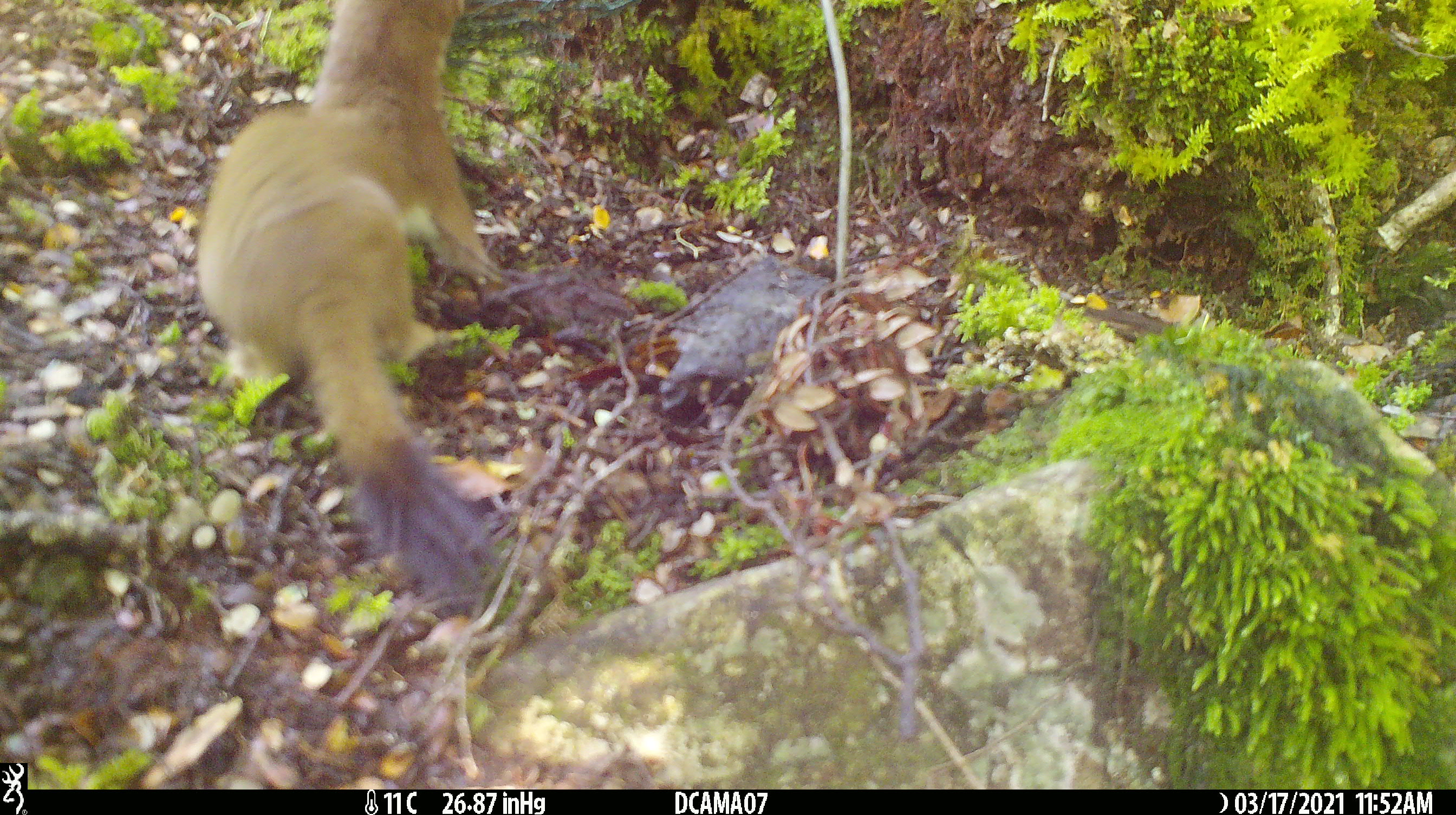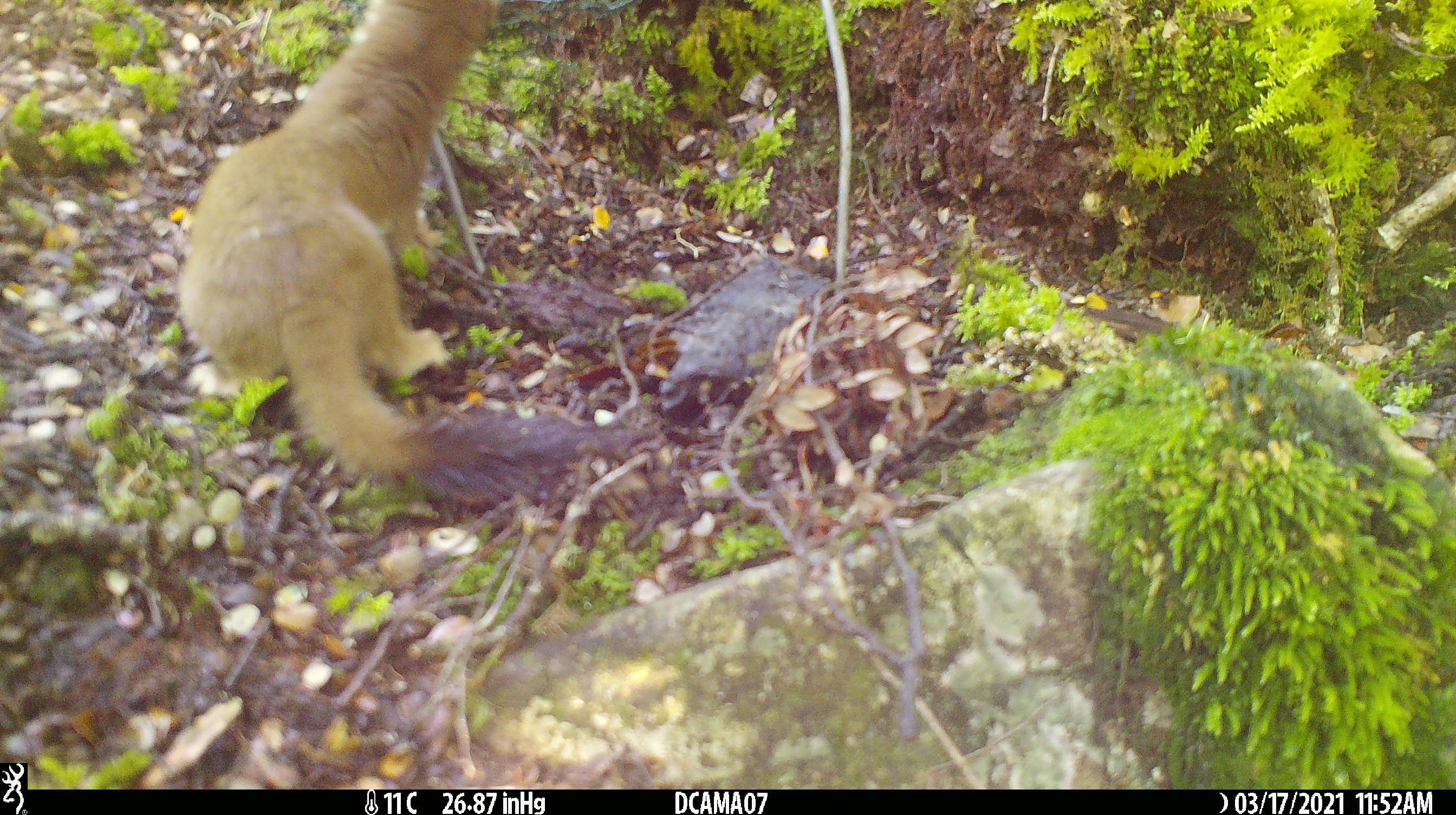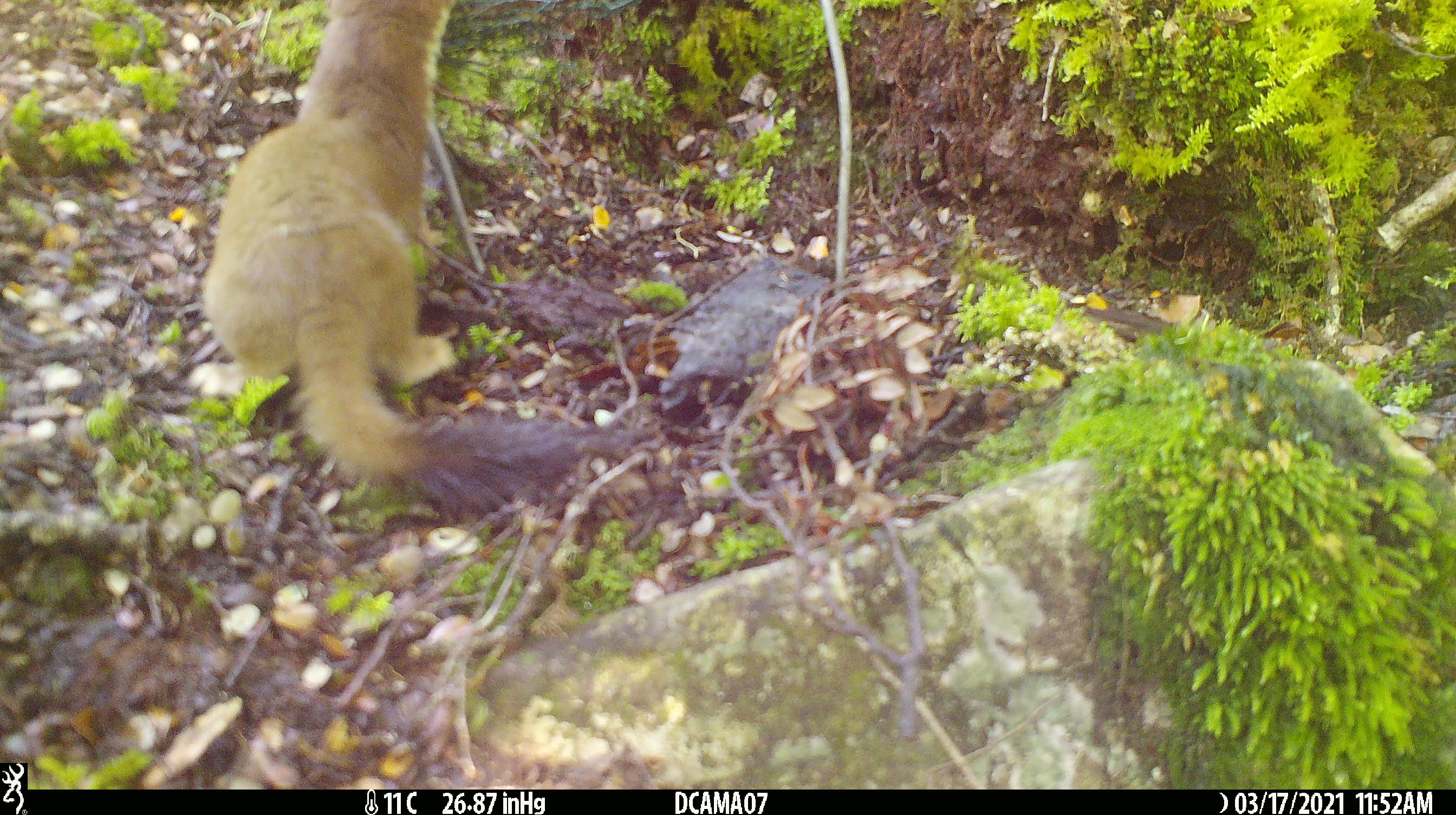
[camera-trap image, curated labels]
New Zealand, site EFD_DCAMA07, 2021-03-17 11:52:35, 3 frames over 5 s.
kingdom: Animalia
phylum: Chordata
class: Mammalia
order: Carnivora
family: Mustelidae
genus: Mustela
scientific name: Mustela erminea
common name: stoat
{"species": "stoat (Mustela erminea)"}